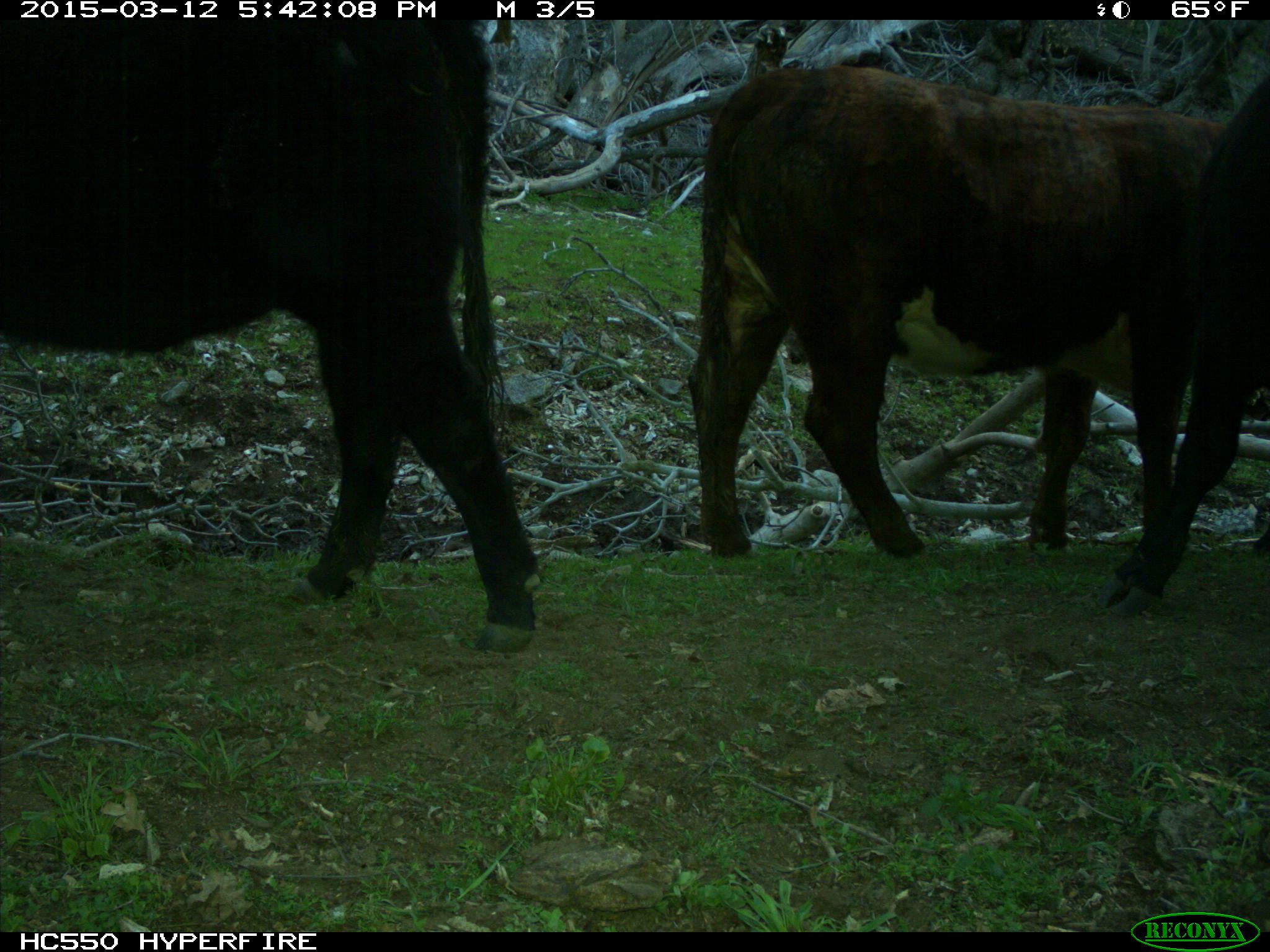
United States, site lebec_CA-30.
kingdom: Animalia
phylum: Chordata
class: Mammalia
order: Artiodactyla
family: Bovidae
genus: Bos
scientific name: Bos taurus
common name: domestic cow